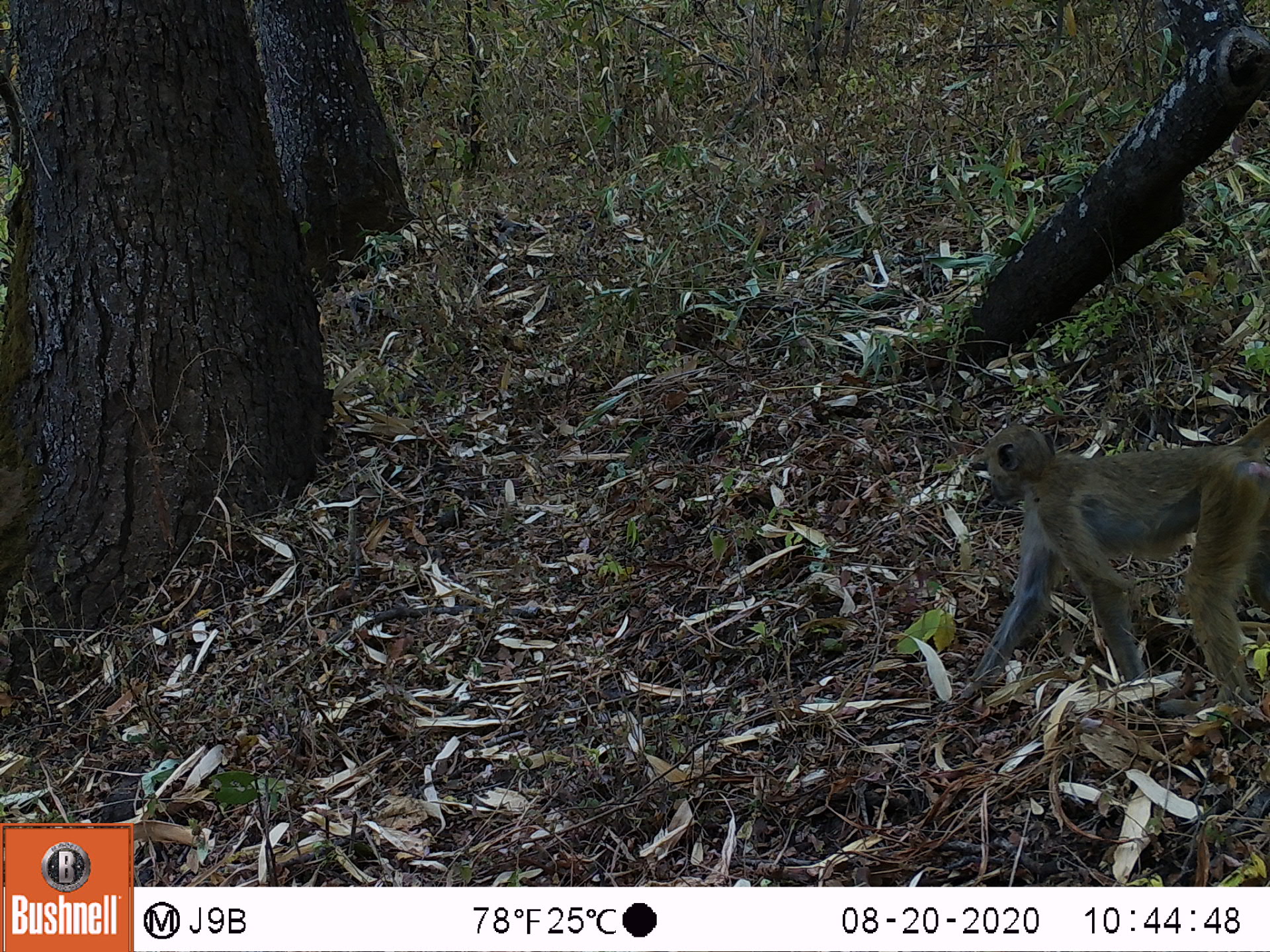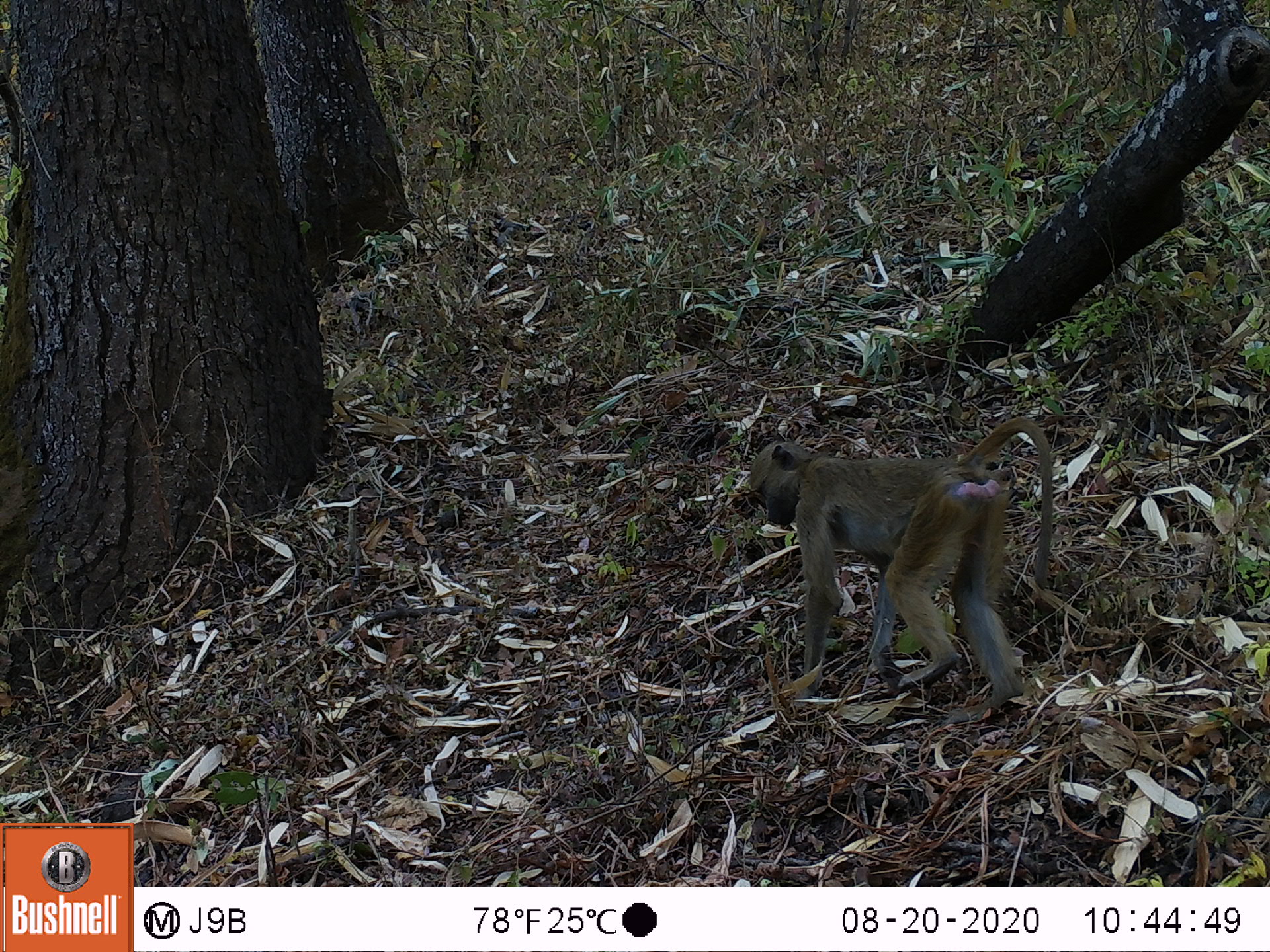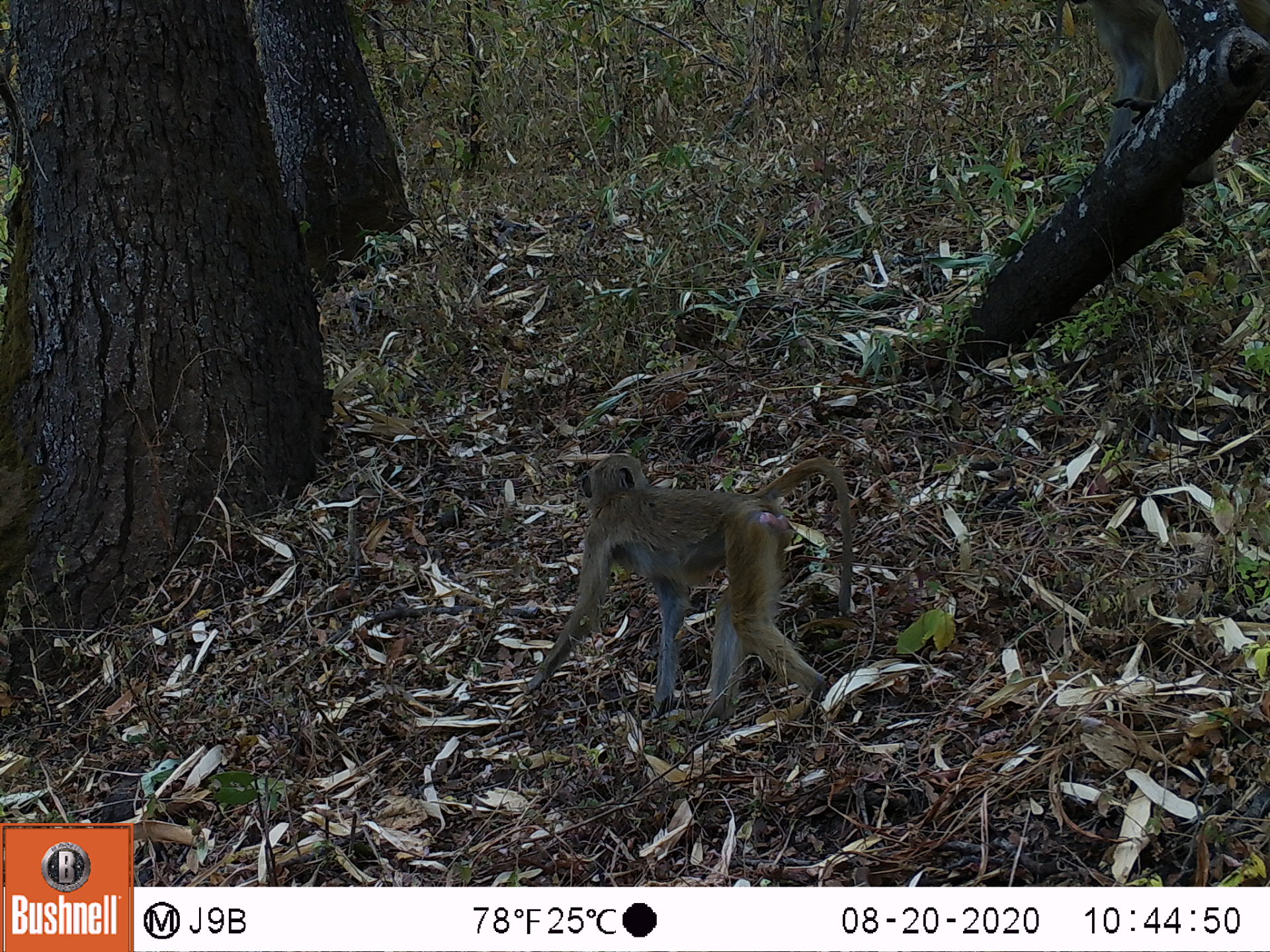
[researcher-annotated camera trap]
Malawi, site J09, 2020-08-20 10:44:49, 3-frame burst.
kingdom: Animalia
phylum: Chordata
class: Mammalia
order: Primates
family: Cercopithecidae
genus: Papio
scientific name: Papio cynocephalus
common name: yellow baboon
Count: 1.